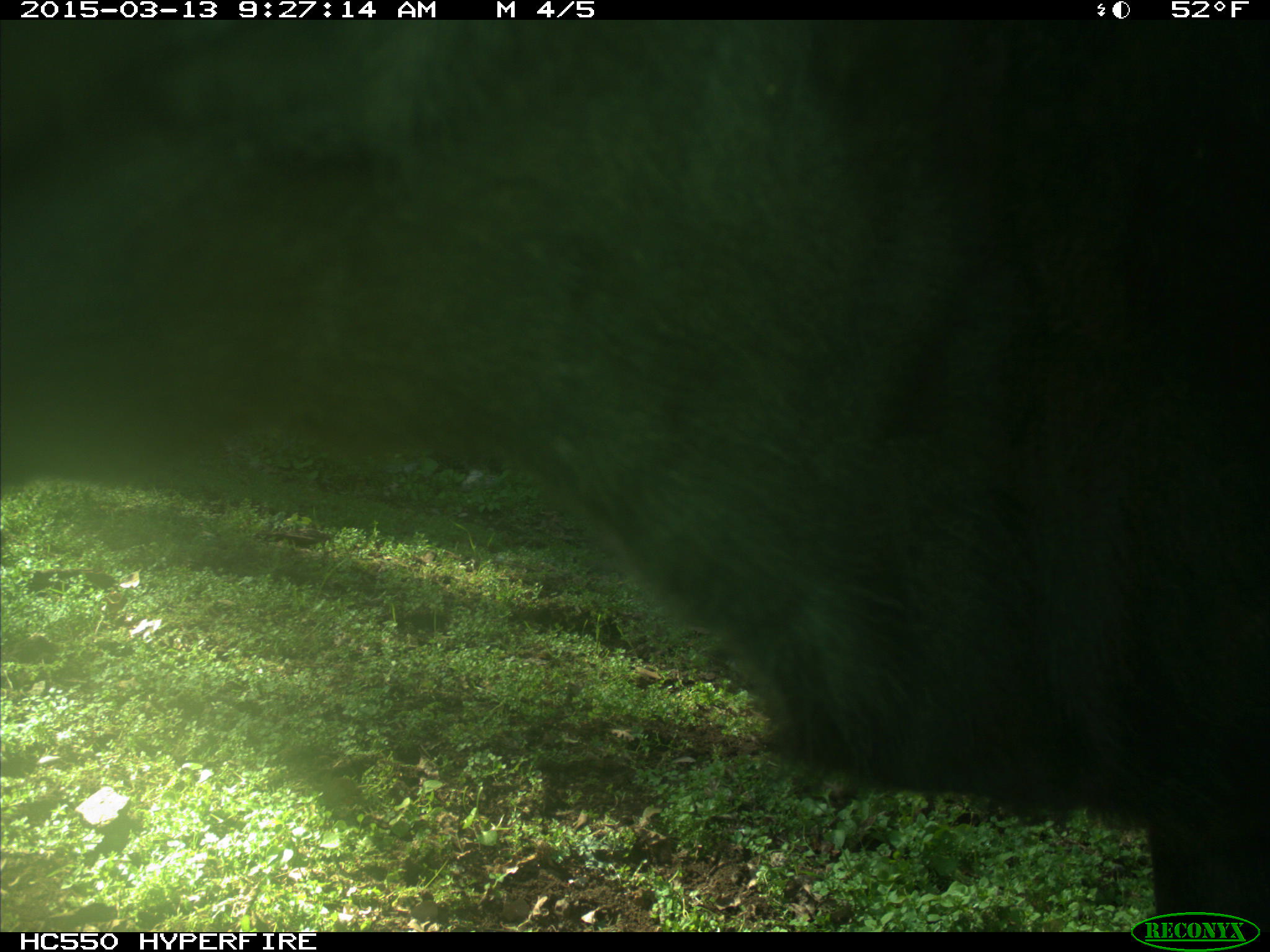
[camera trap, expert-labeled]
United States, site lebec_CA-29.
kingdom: Animalia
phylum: Chordata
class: Mammalia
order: Artiodactyla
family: Bovidae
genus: Bos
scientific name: Bos taurus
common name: domestic cow